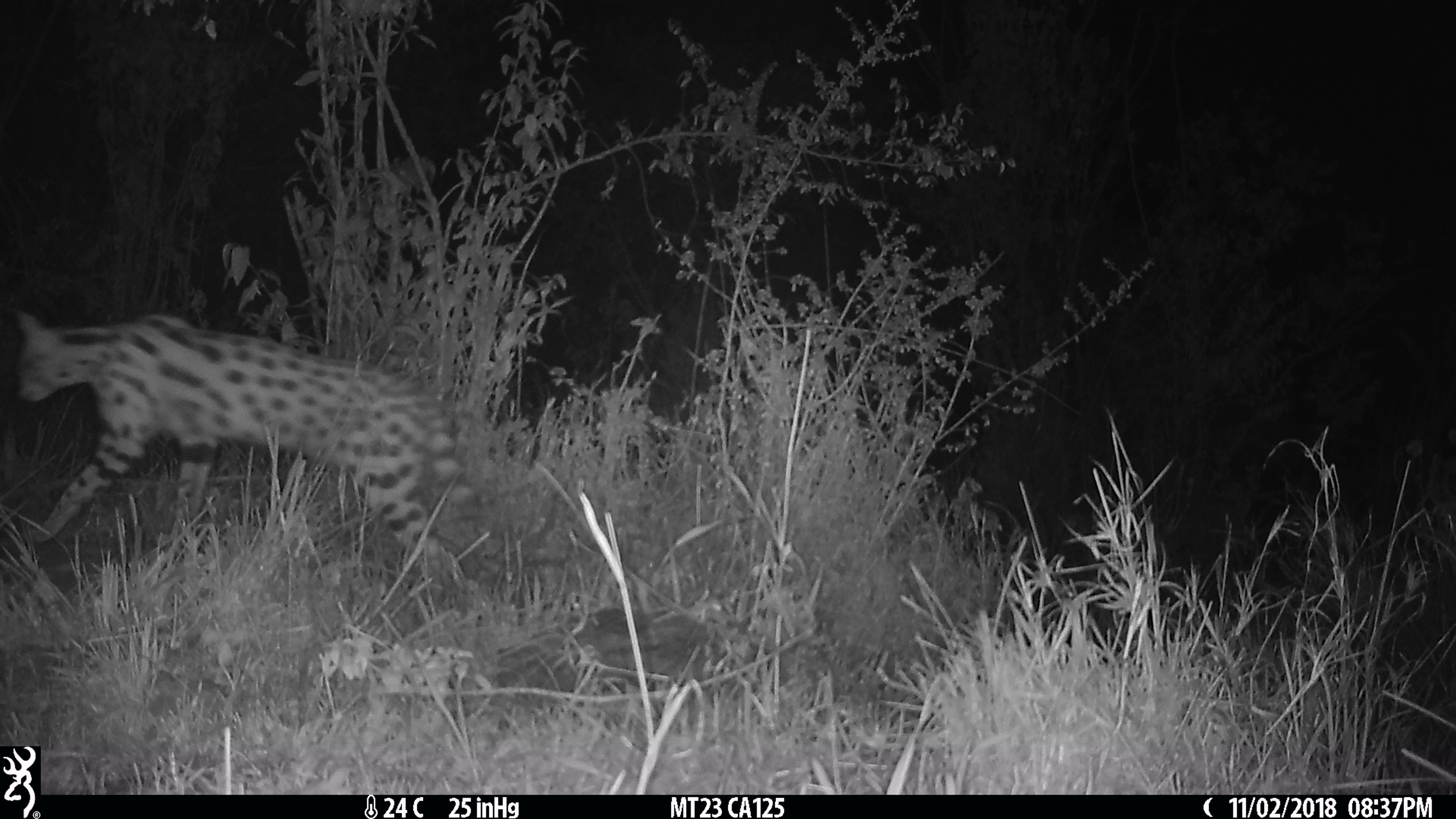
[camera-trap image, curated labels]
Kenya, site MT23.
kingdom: Animalia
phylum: Chordata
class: Mammalia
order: Carnivora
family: Felidae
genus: Leptailurus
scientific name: Leptailurus serval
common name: serval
Serval (Leptailurus serval).